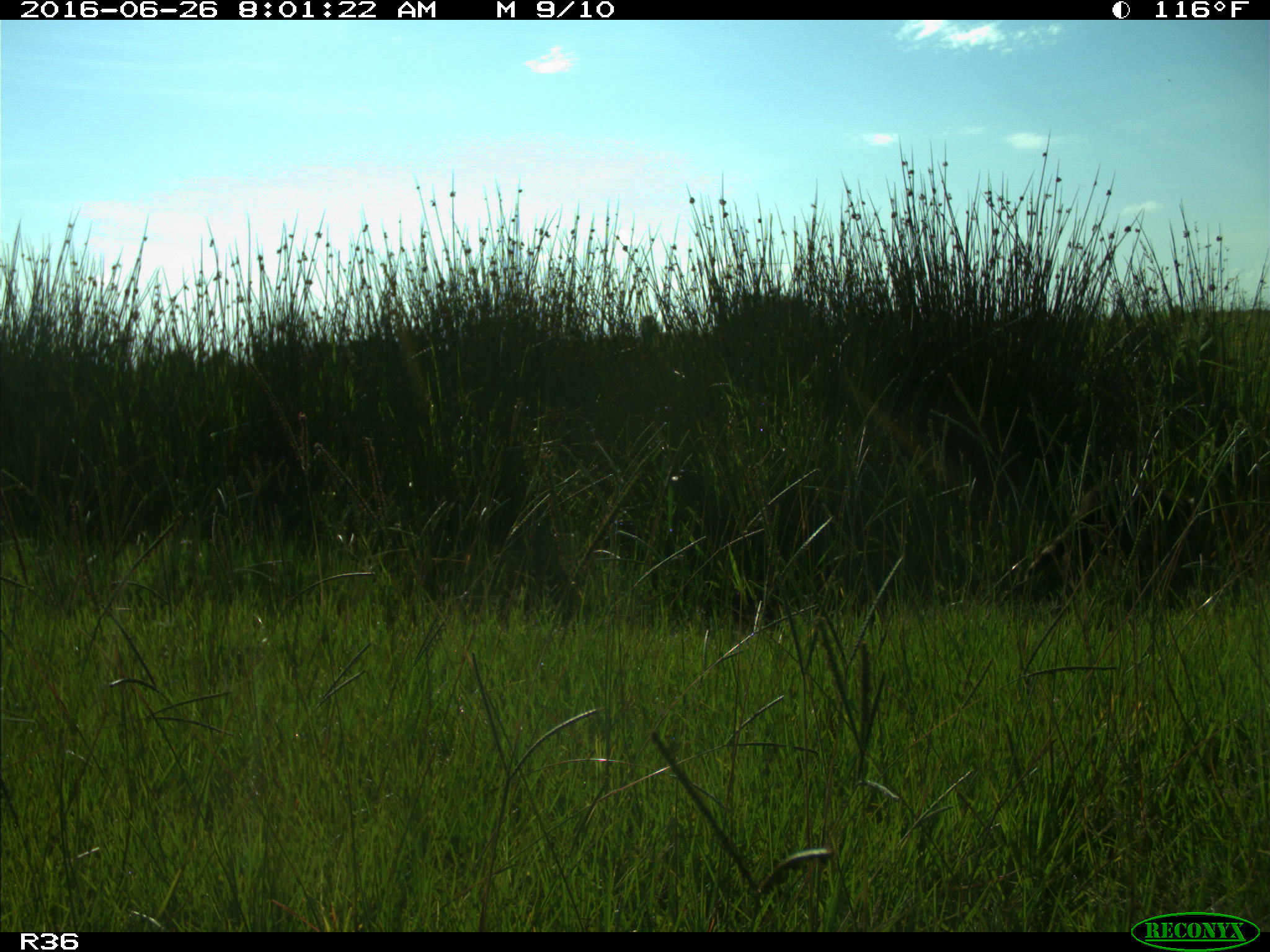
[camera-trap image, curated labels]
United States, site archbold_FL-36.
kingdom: Animalia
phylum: Chordata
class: Mammalia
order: Carnivora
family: Procyonidae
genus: Procyon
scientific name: Procyon lotor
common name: common raccoon